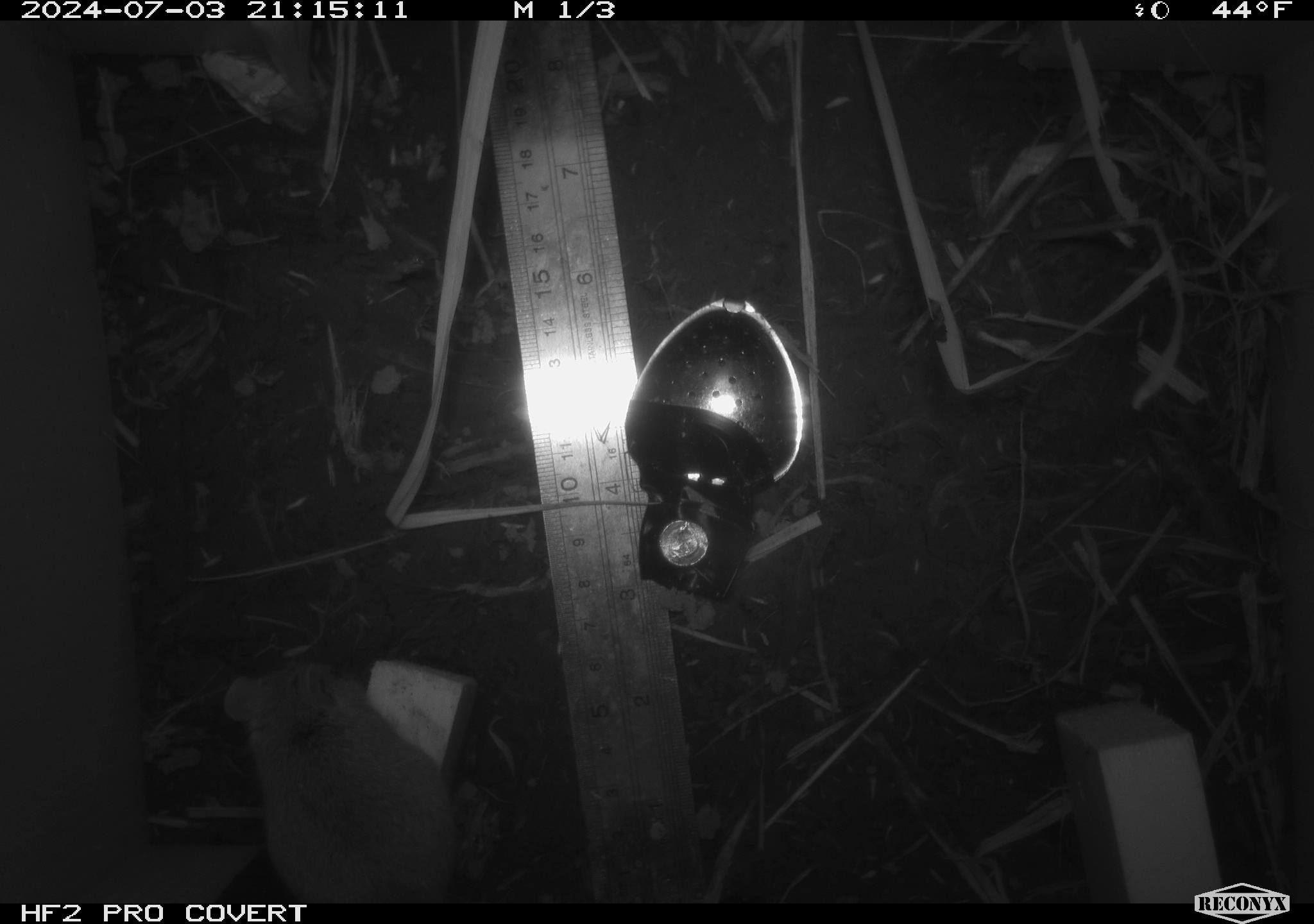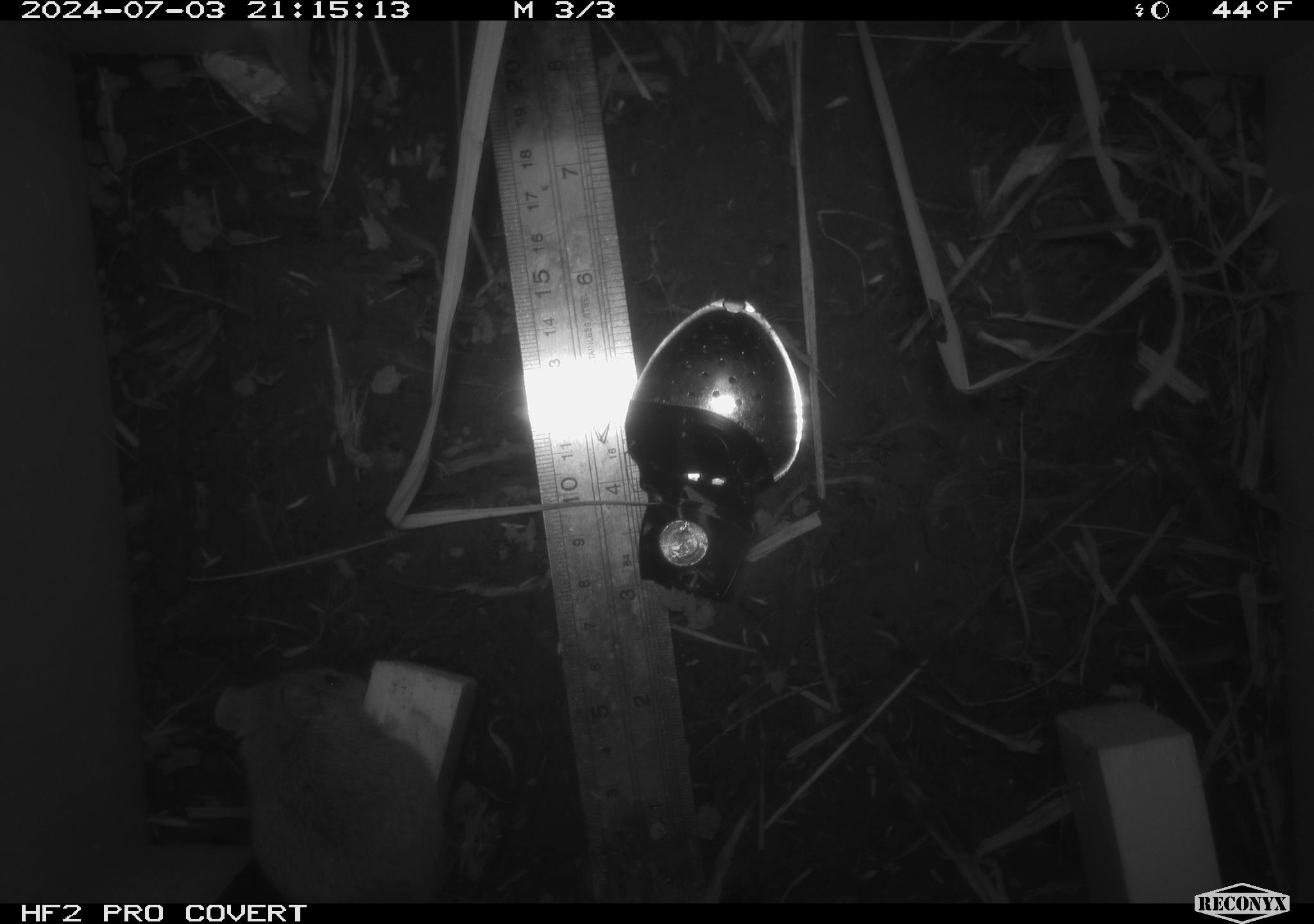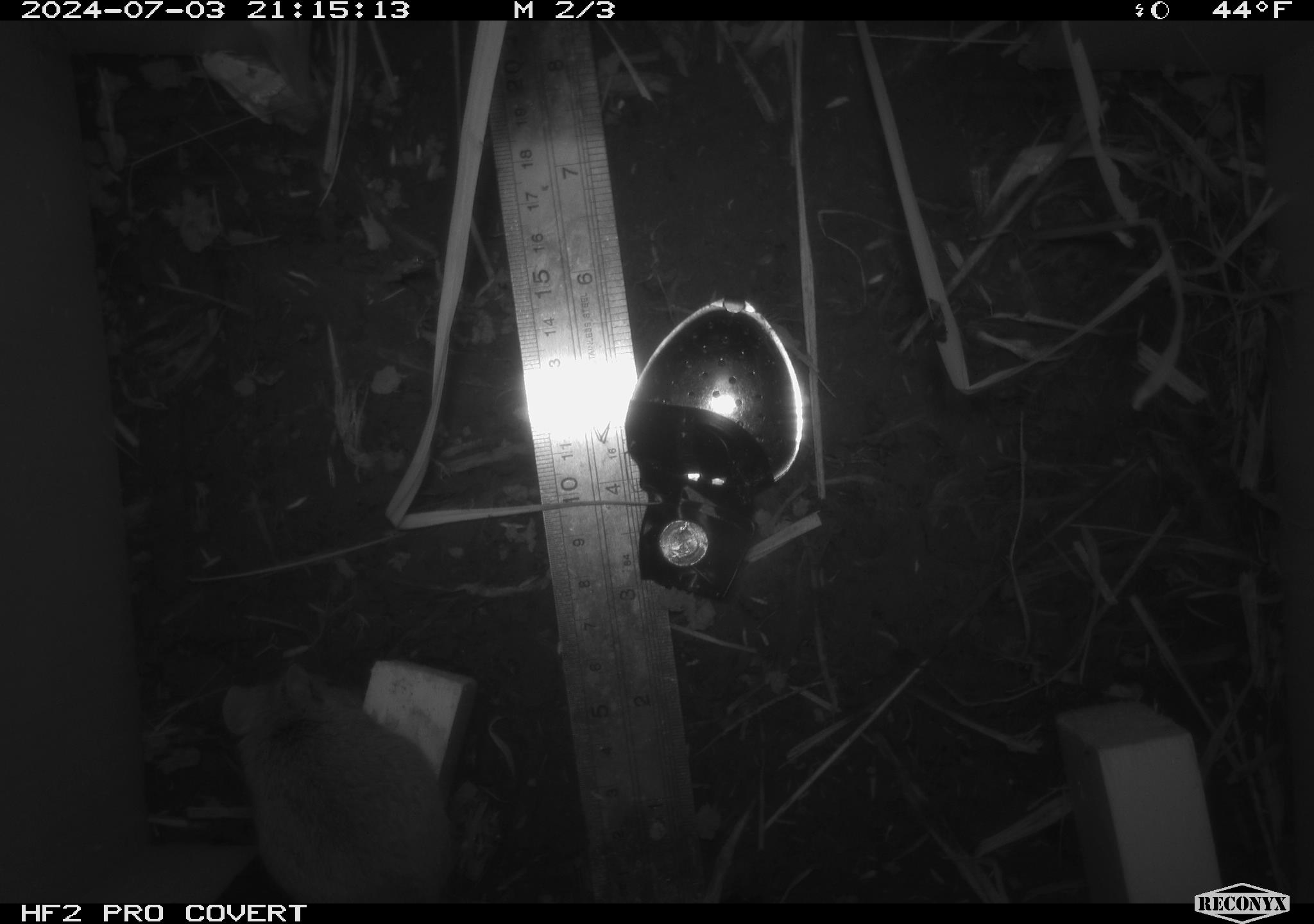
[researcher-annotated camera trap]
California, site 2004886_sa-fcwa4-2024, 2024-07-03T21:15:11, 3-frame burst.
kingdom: Animalia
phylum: Chordata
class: Mammalia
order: Rodentia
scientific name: Rodentia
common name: mouse species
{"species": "mouse species (Rodentia)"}